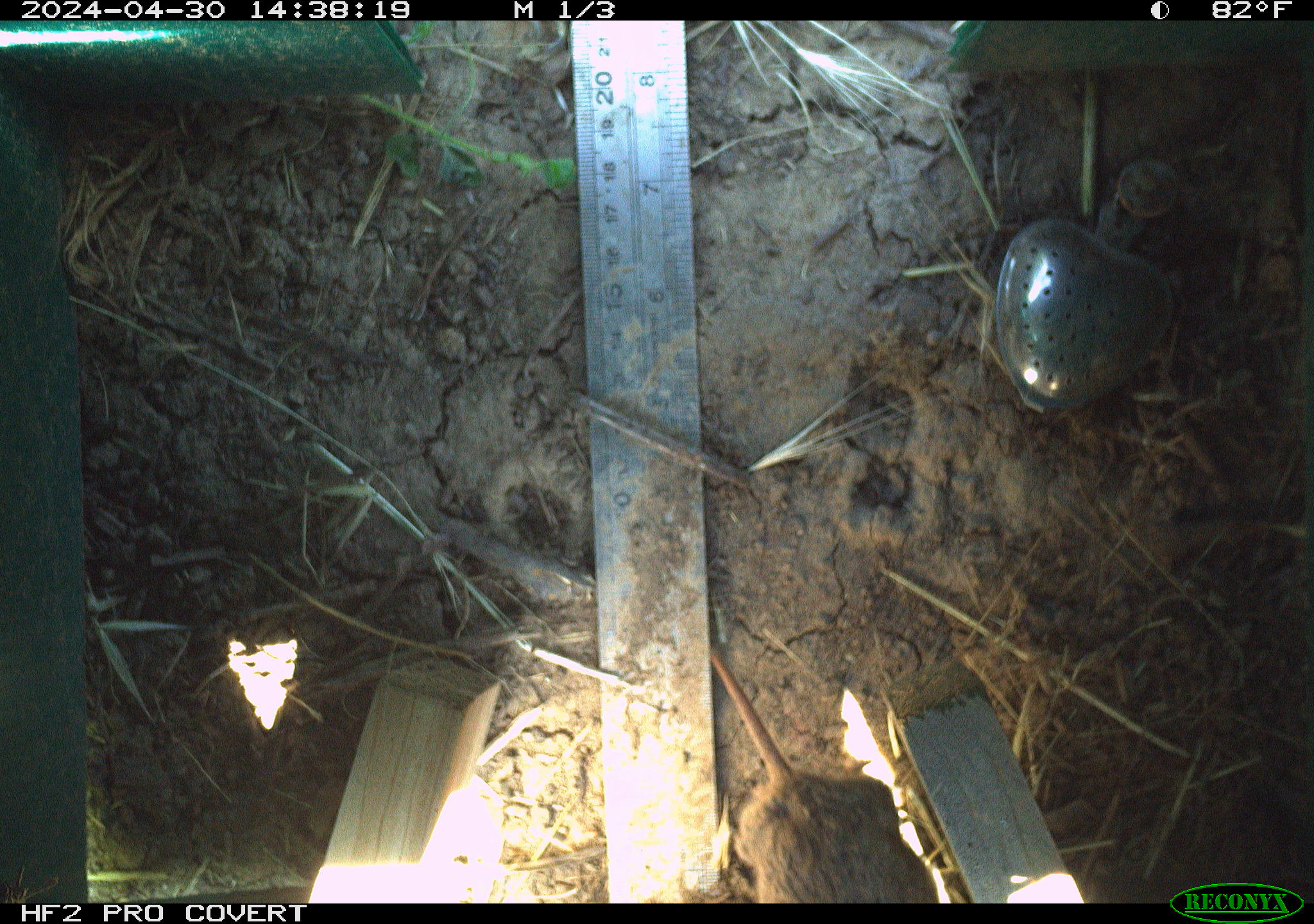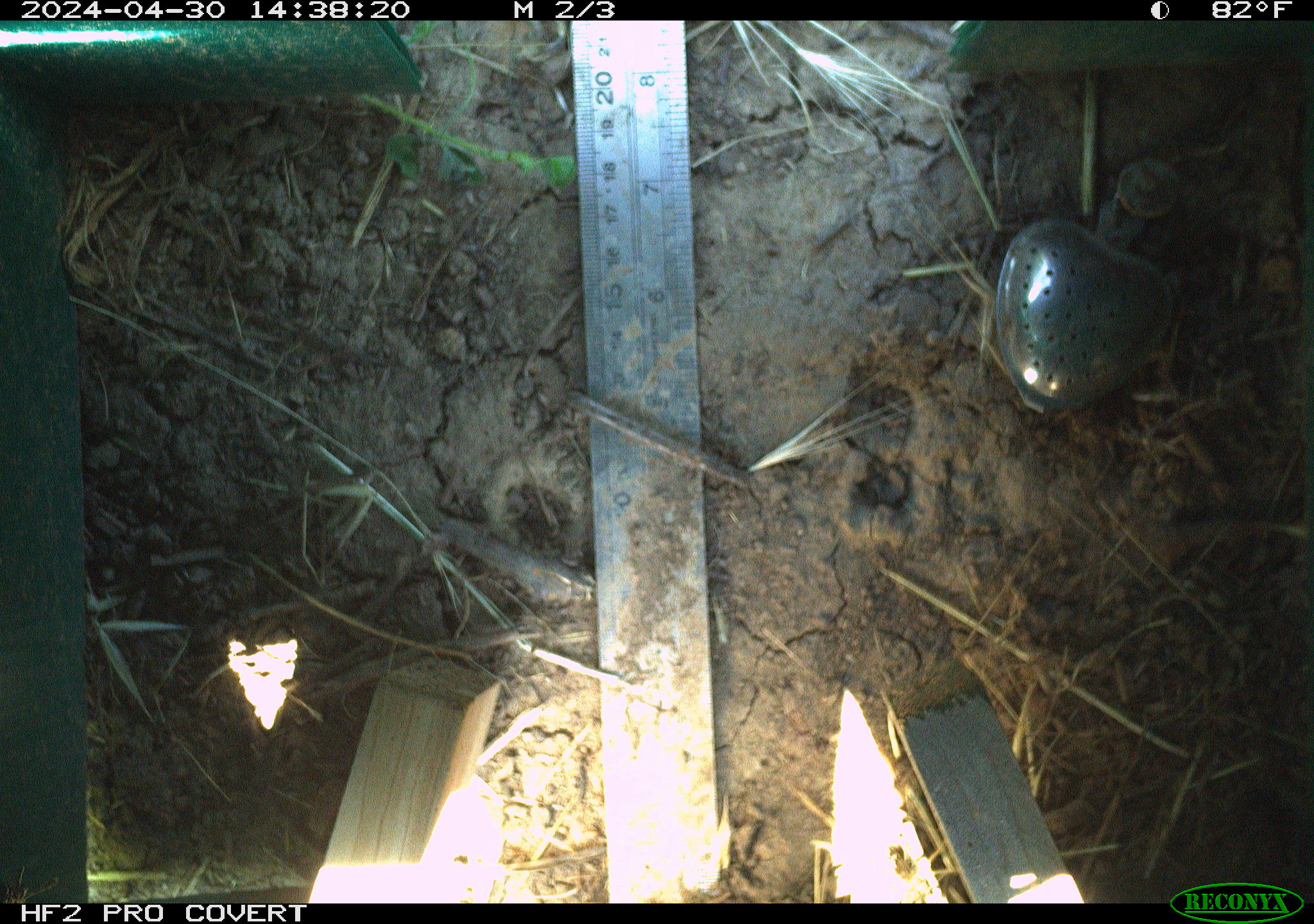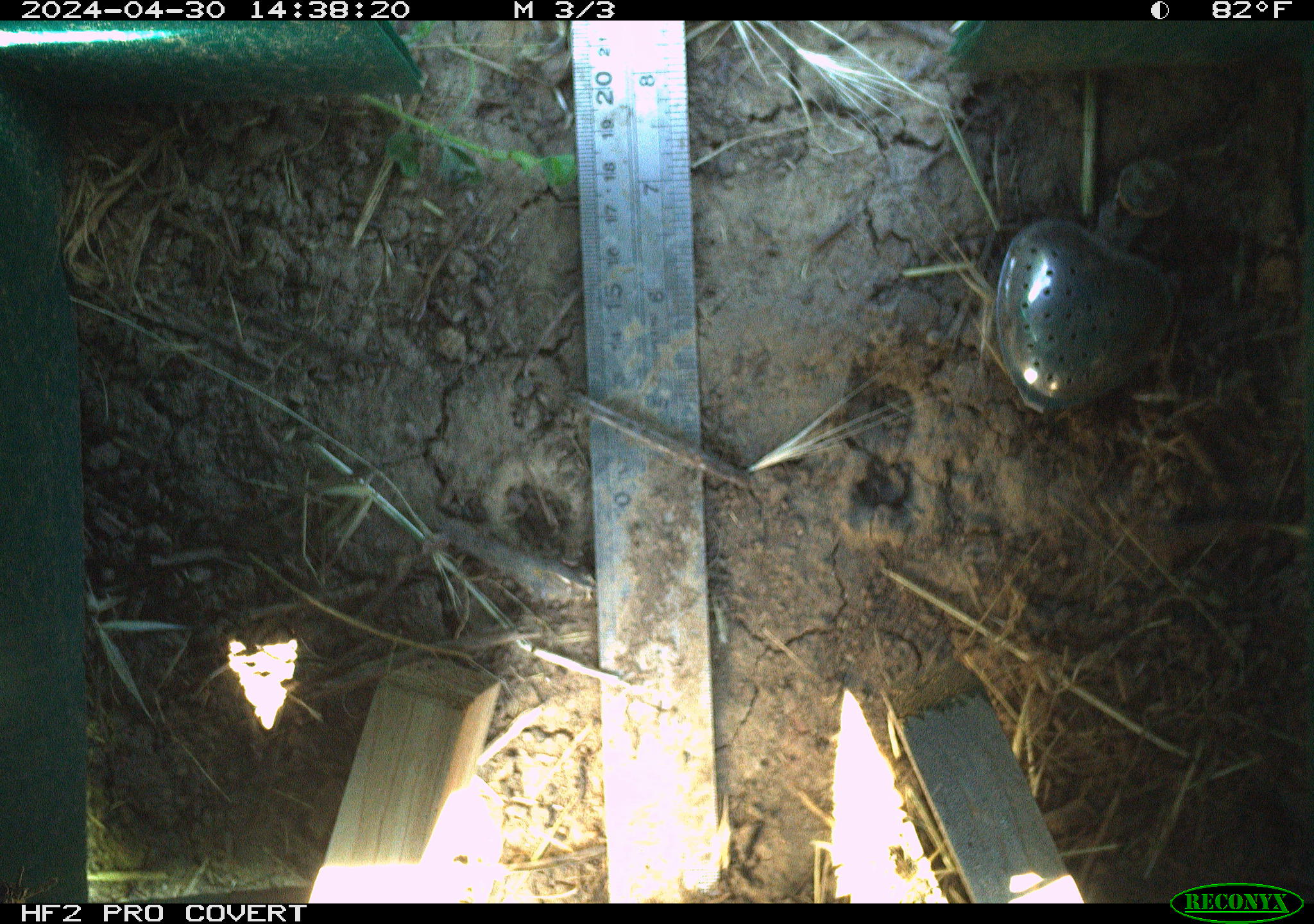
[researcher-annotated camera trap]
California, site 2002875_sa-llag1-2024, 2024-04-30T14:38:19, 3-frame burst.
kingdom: Animalia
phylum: Chordata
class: Mammalia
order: Rodentia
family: Cricetidae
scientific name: Arvicolinae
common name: voles, lemmings, and muskrats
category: arvicolinae subfamily